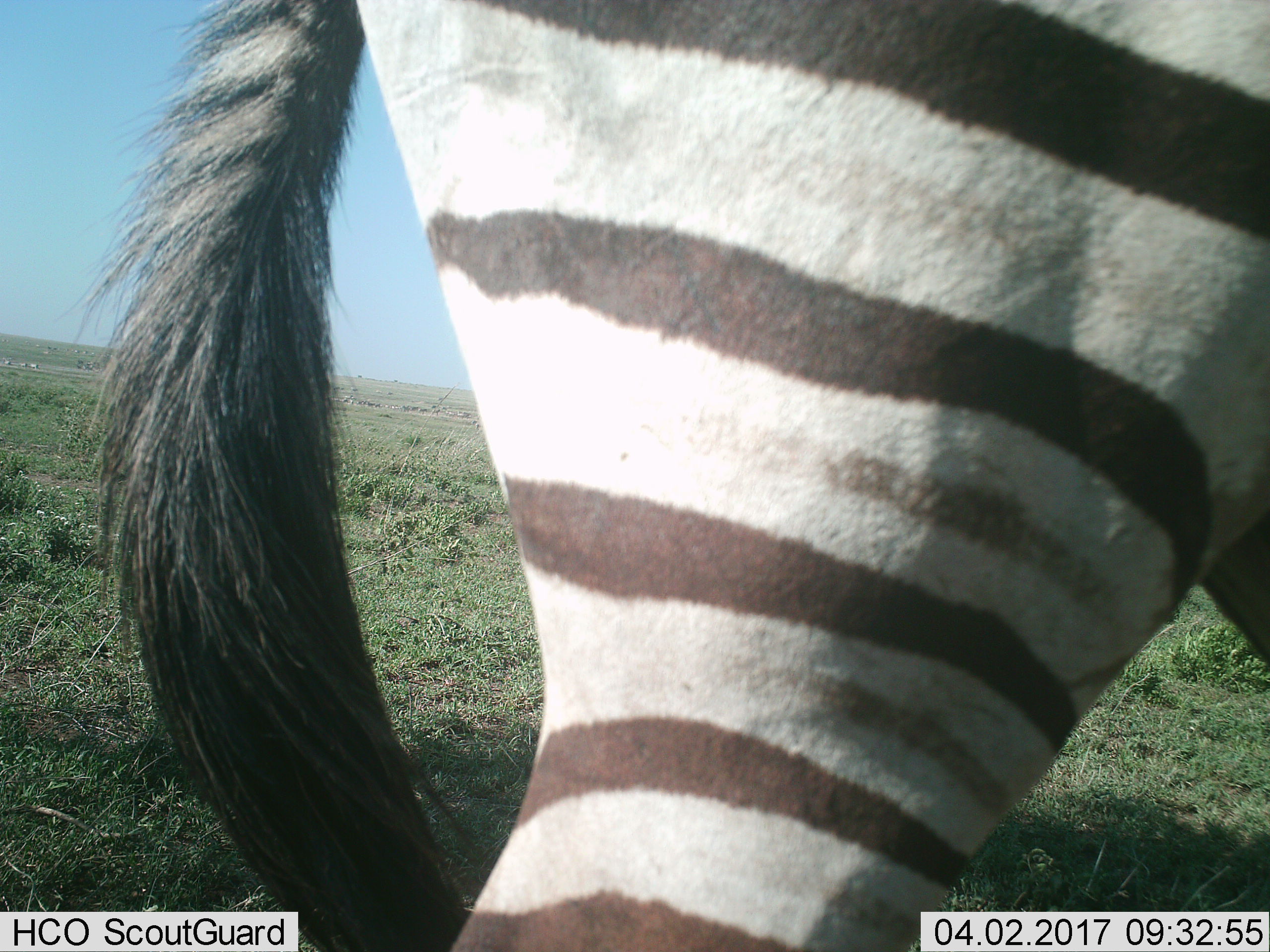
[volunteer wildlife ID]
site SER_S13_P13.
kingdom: Animalia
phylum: Chordata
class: Mammalia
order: Perissodactyla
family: Equidae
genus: Equus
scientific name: Equus quagga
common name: plains zebra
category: zebraplains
Zebraplains (plains zebra) (Equus quagga), count 1. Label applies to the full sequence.